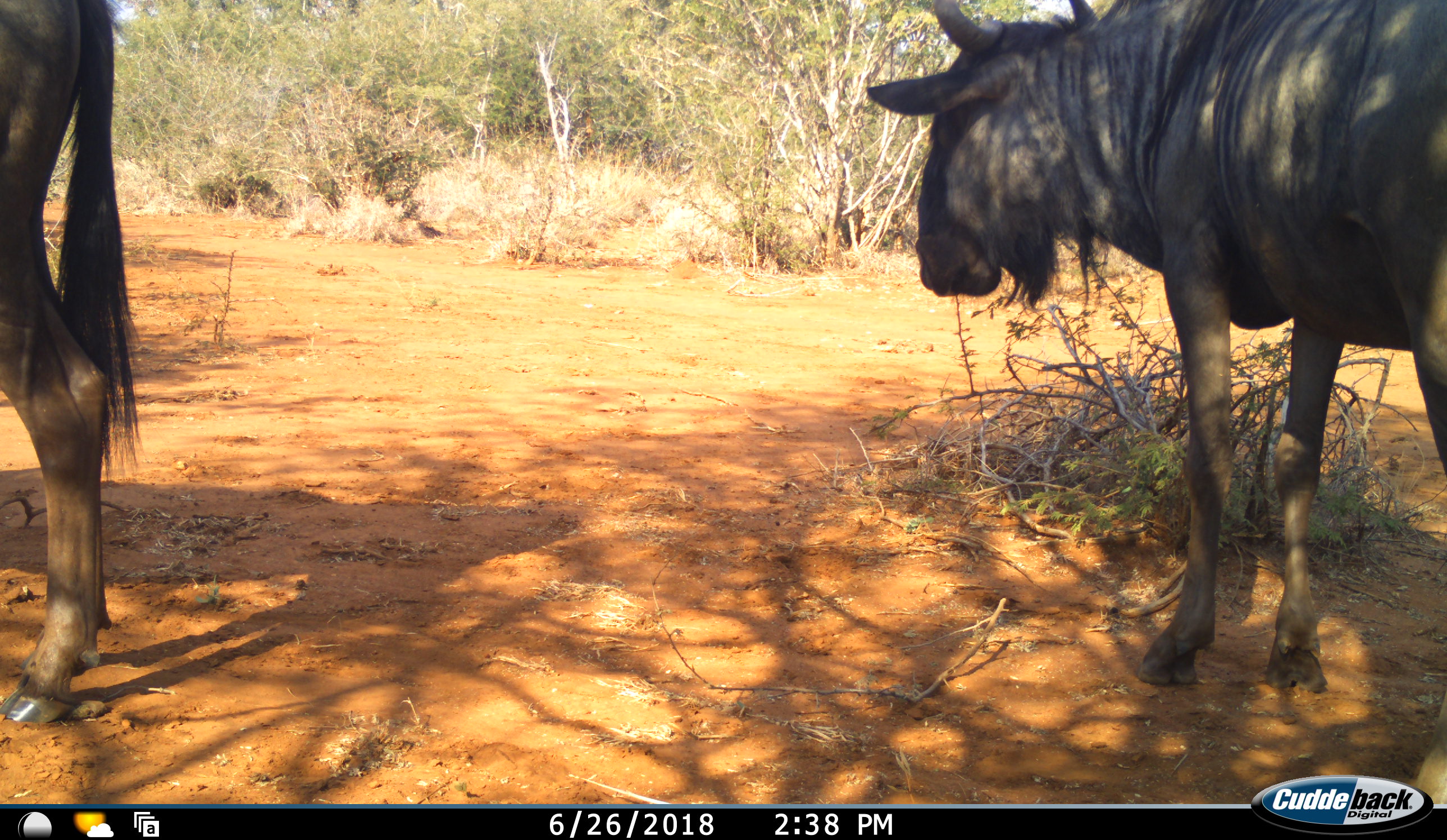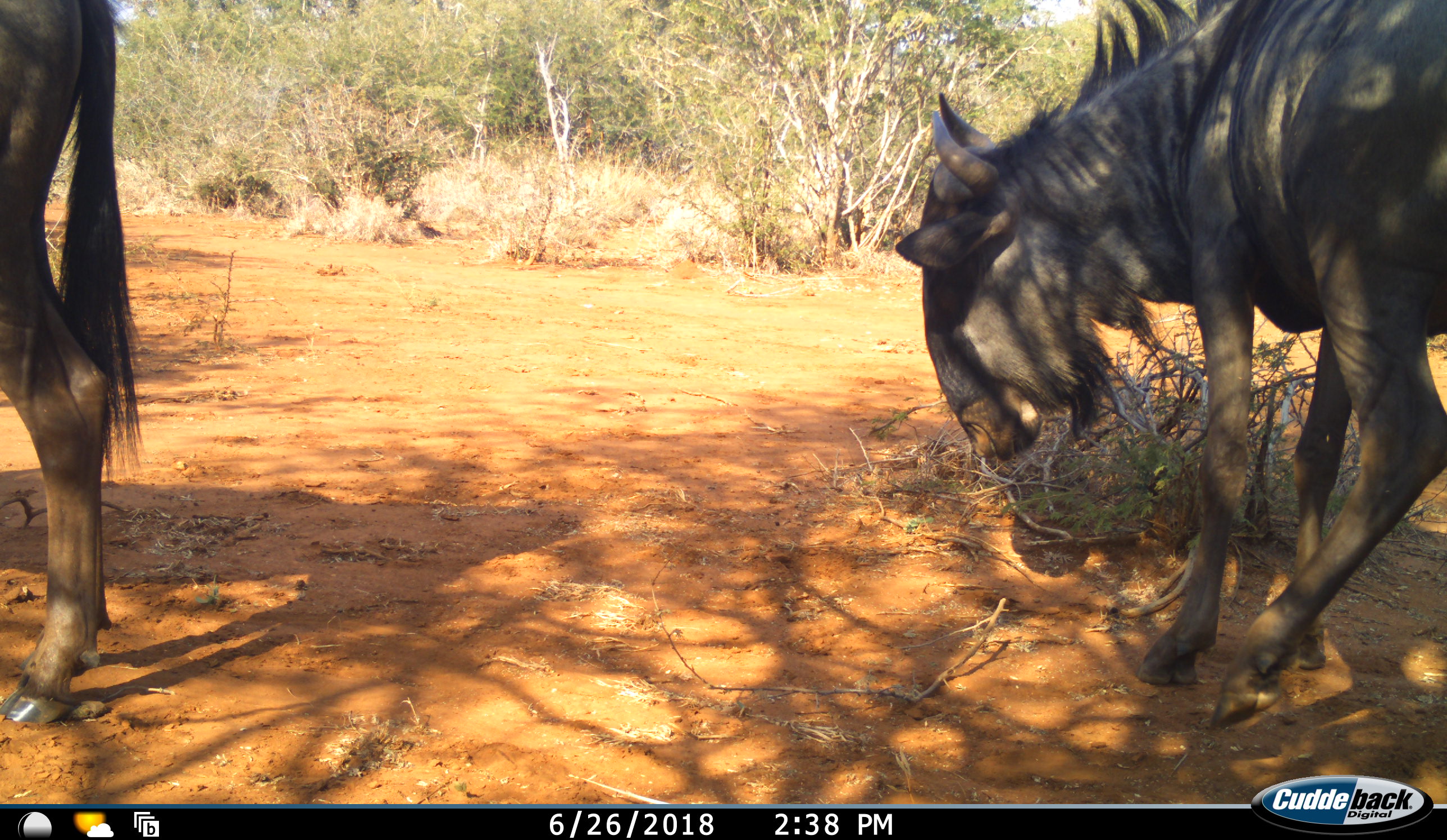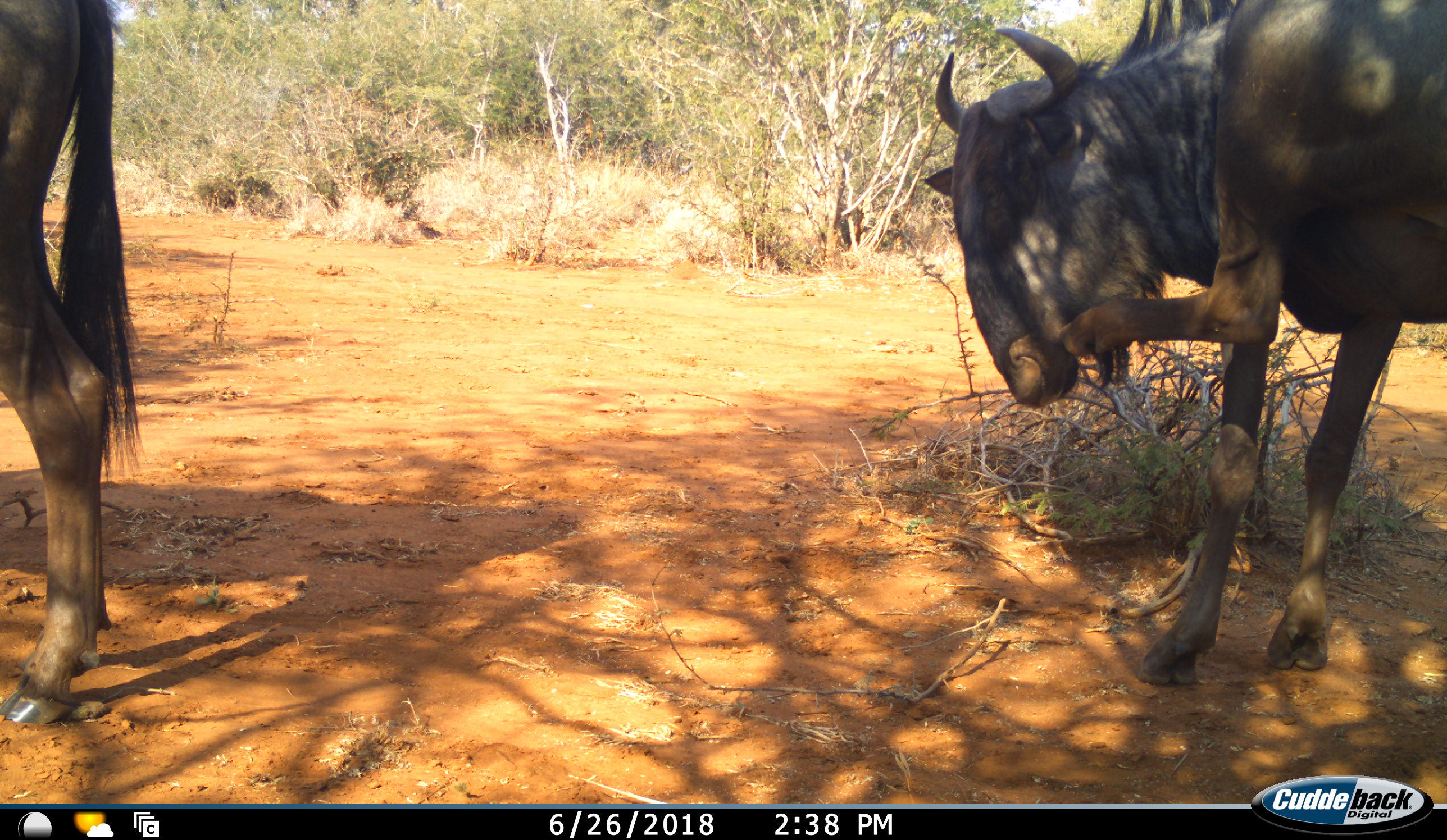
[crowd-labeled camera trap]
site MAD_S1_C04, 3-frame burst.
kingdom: Animalia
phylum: Chordata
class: Mammalia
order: Artiodactyla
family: Bovidae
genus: Connochaetes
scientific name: Connochaetes taurinus taurinus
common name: blue wildebeest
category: wildebeestblue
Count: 2.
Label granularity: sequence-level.